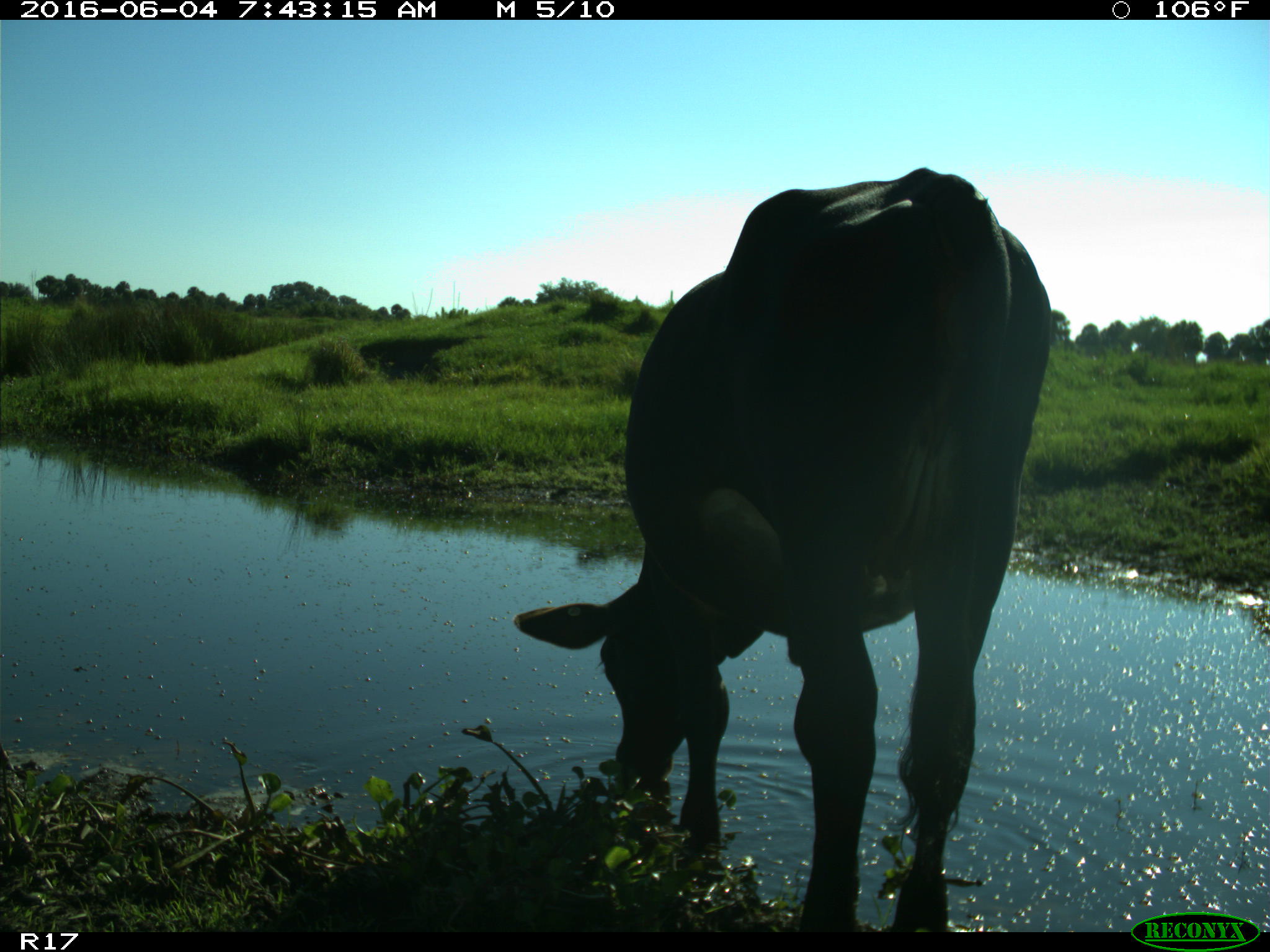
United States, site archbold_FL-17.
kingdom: Animalia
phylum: Chordata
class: Mammalia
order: Artiodactyla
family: Bovidae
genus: Bos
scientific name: Bos taurus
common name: domestic cow